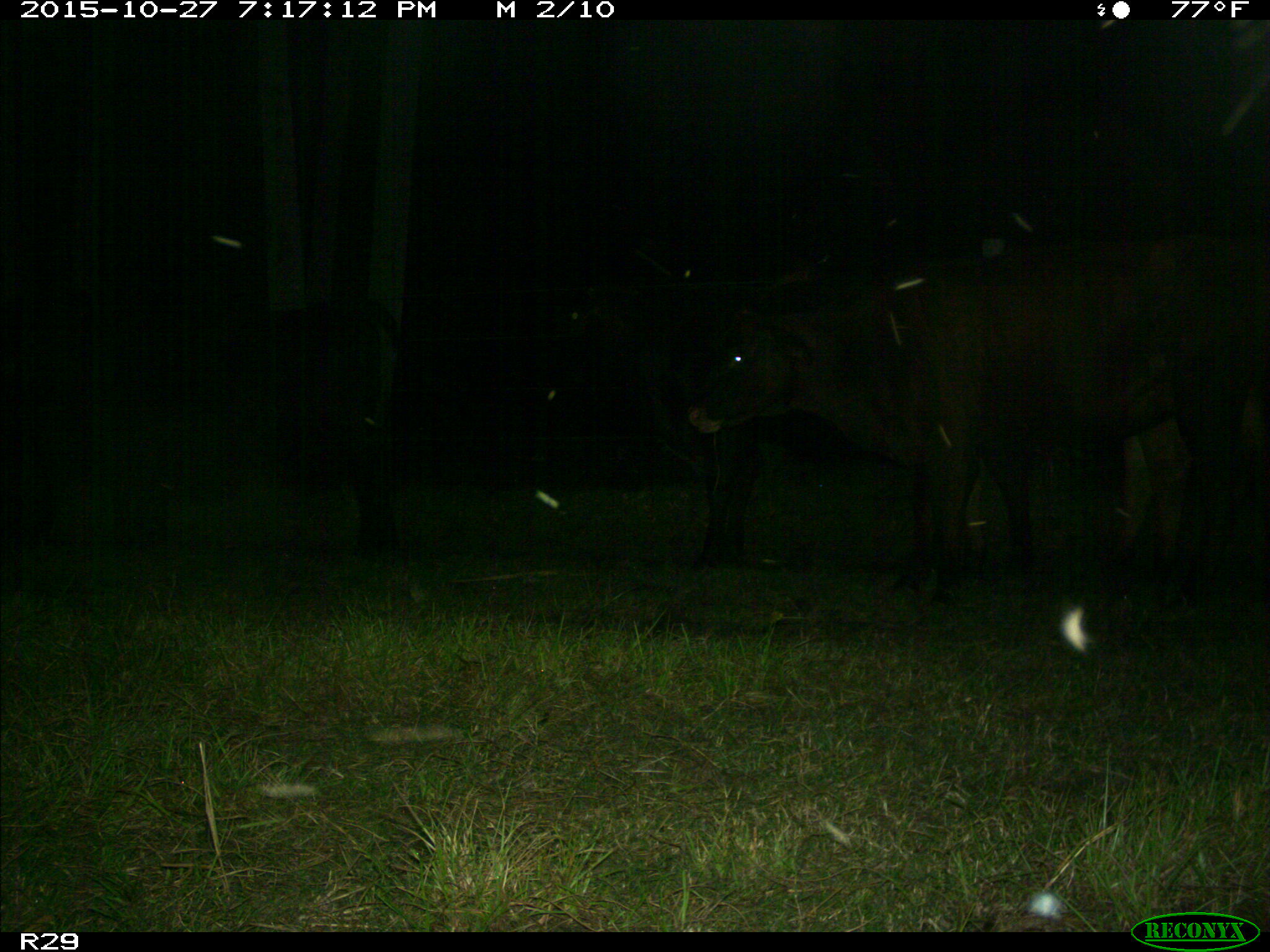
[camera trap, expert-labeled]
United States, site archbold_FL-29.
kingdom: Animalia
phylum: Chordata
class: Mammalia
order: Artiodactyla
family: Bovidae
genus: Bos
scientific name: Bos taurus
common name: domestic cow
Bos taurus (domestic cow).